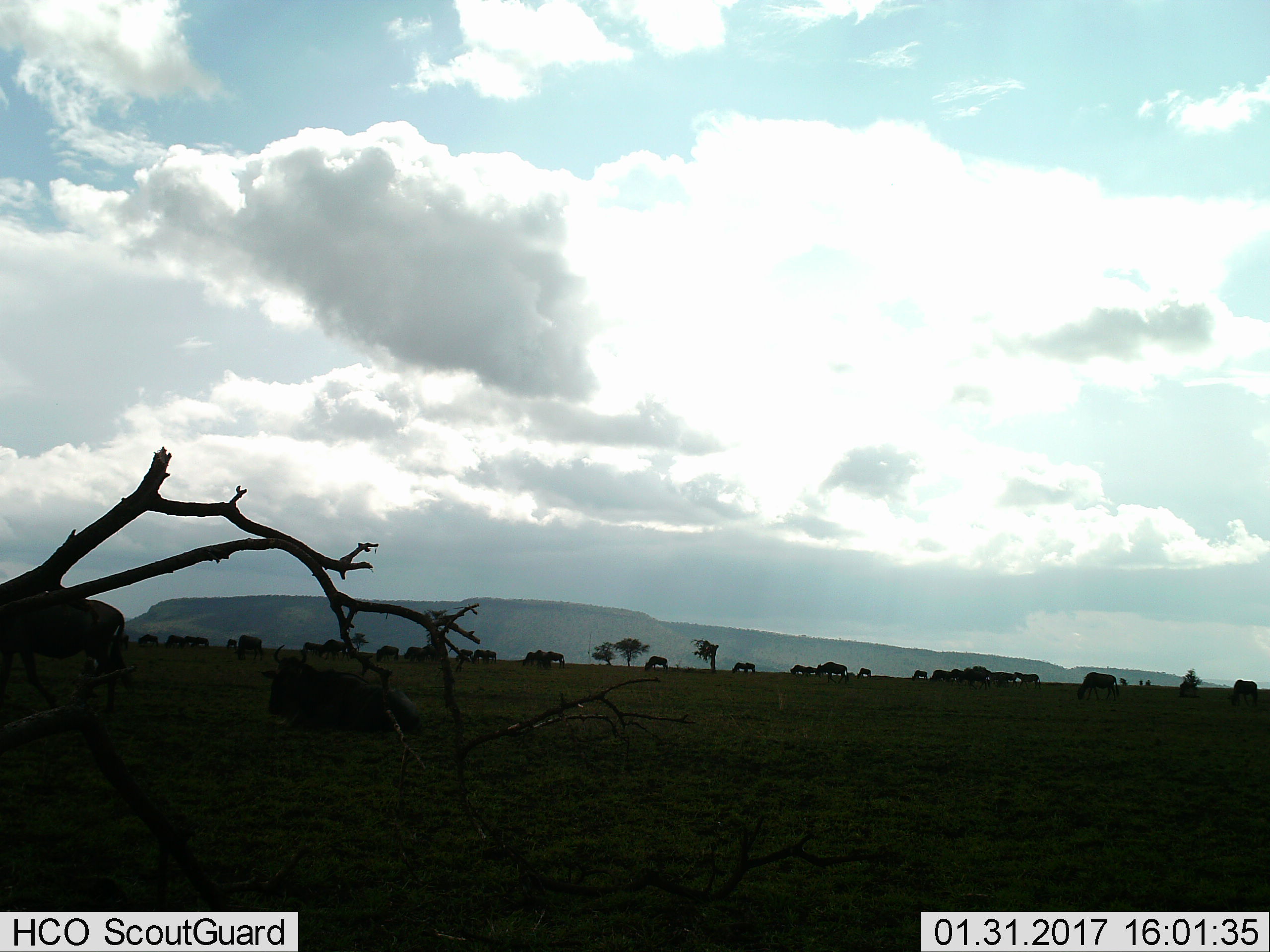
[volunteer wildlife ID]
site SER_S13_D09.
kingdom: Animalia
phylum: Chordata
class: Mammalia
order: Artiodactyla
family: Bovidae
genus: Connochaetes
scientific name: Connochaetes taurinus taurinus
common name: blue wildebeest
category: wildebeestblue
Wildebeestblue (blue wildebeest) (Connochaetes taurinus taurinus), count 11-50. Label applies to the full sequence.